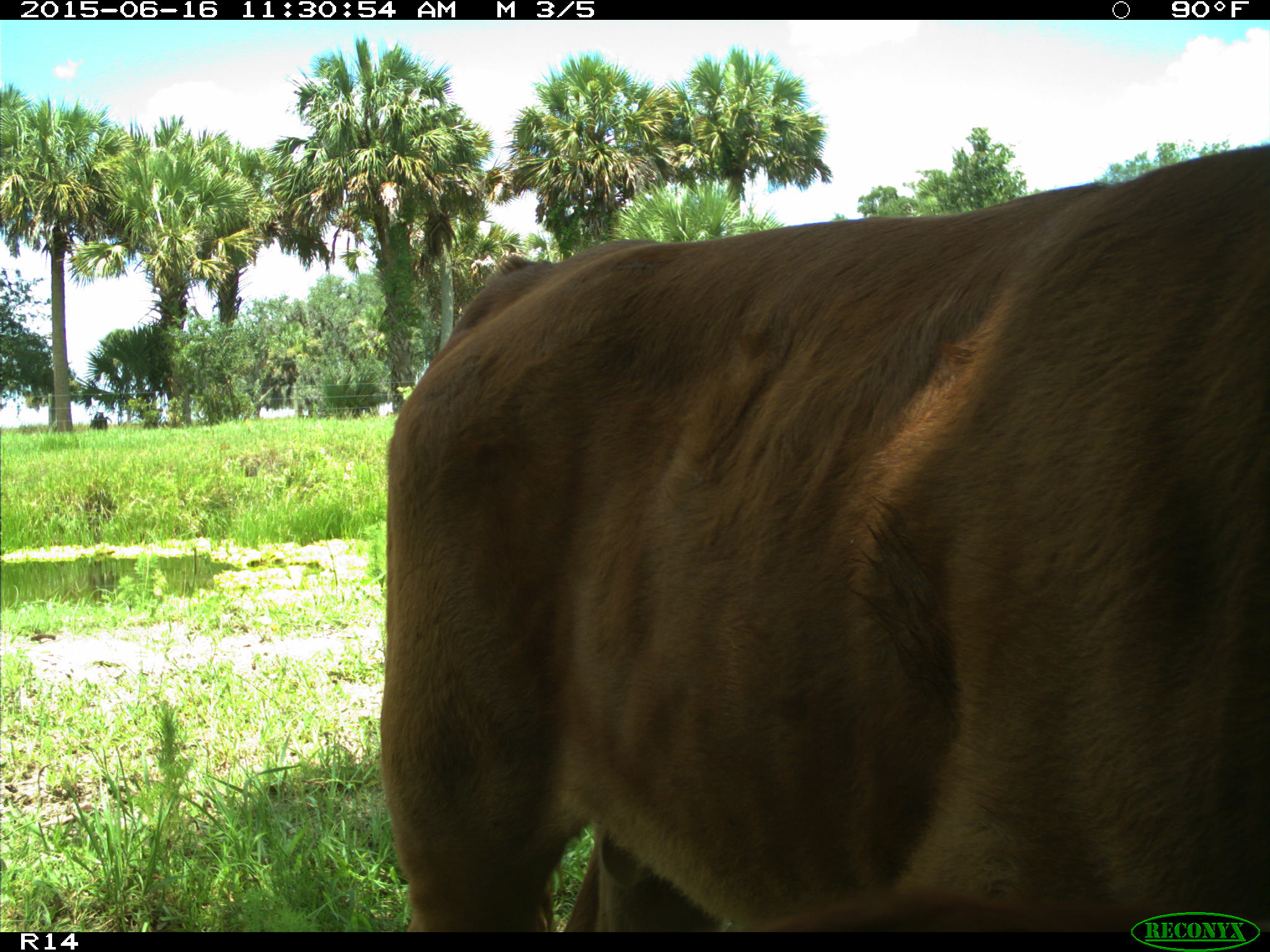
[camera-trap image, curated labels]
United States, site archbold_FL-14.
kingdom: Animalia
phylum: Chordata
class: Mammalia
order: Artiodactyla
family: Bovidae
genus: Bos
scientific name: Bos taurus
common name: domestic cow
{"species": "Bos taurus (domestic cow)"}